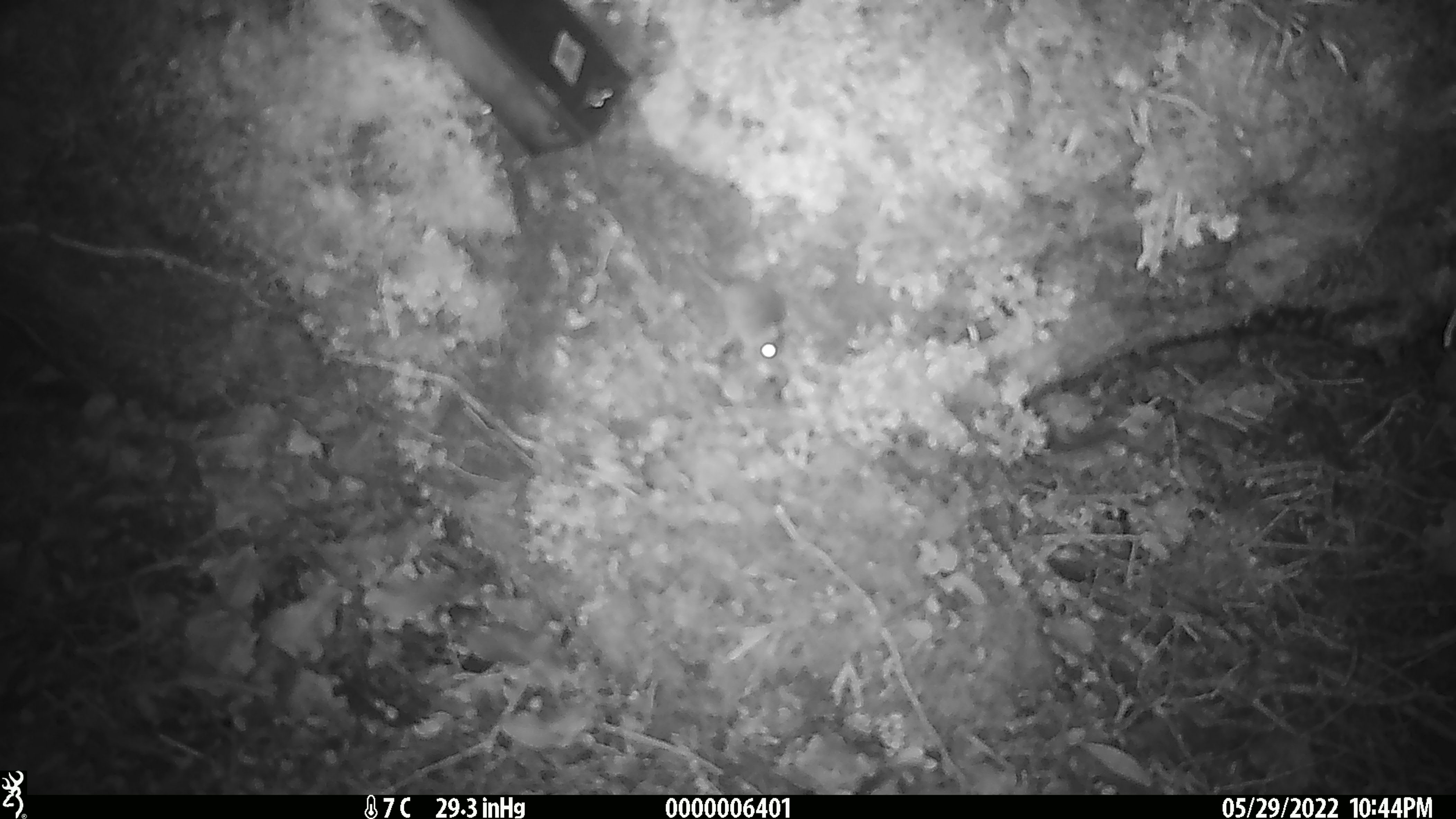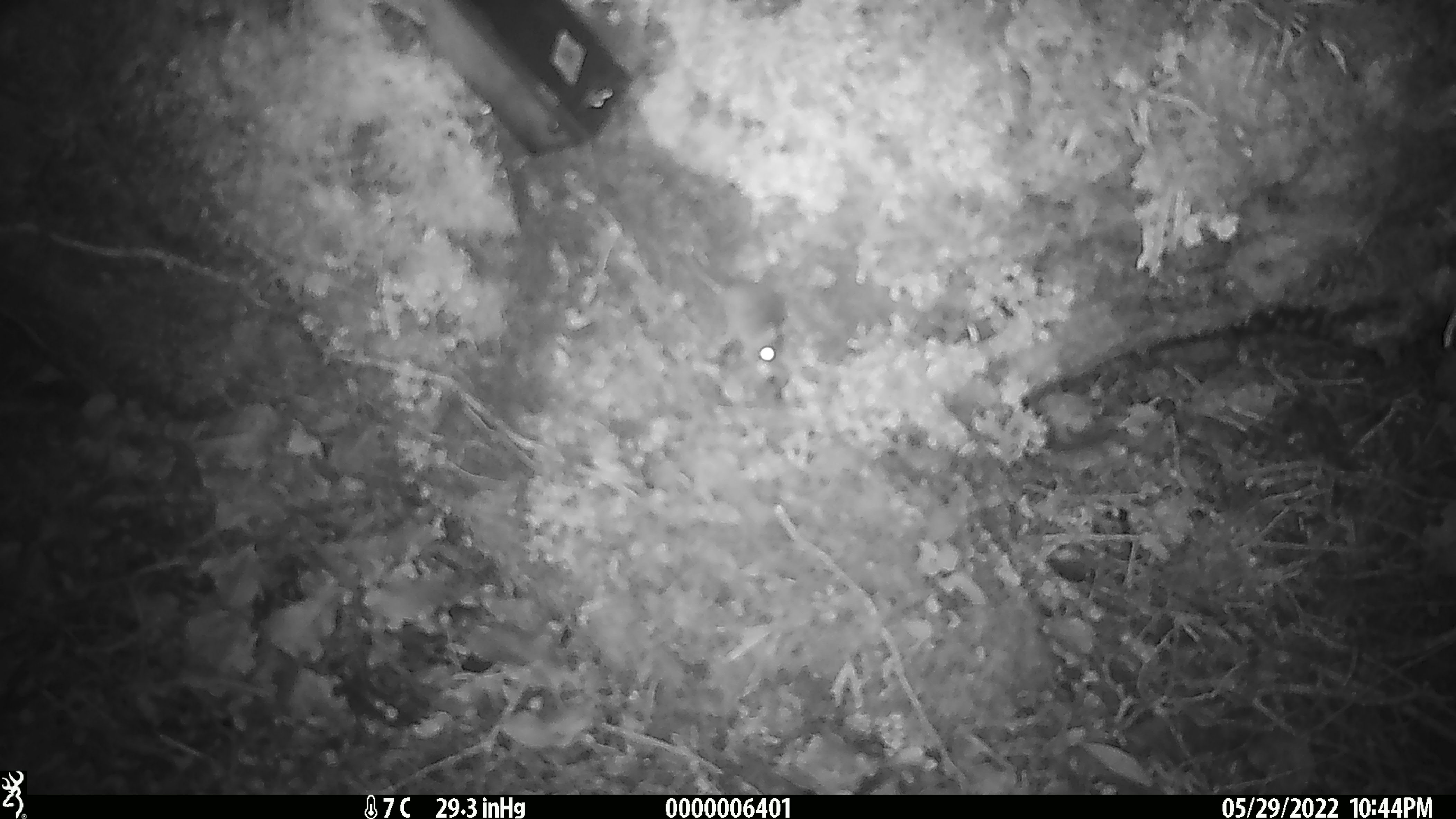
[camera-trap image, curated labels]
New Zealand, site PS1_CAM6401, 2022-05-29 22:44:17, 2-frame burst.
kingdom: Animalia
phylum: Chordata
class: Mammalia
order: Rodentia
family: Muridae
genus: Mus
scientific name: Mus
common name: mouse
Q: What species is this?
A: Mouse (Mus).